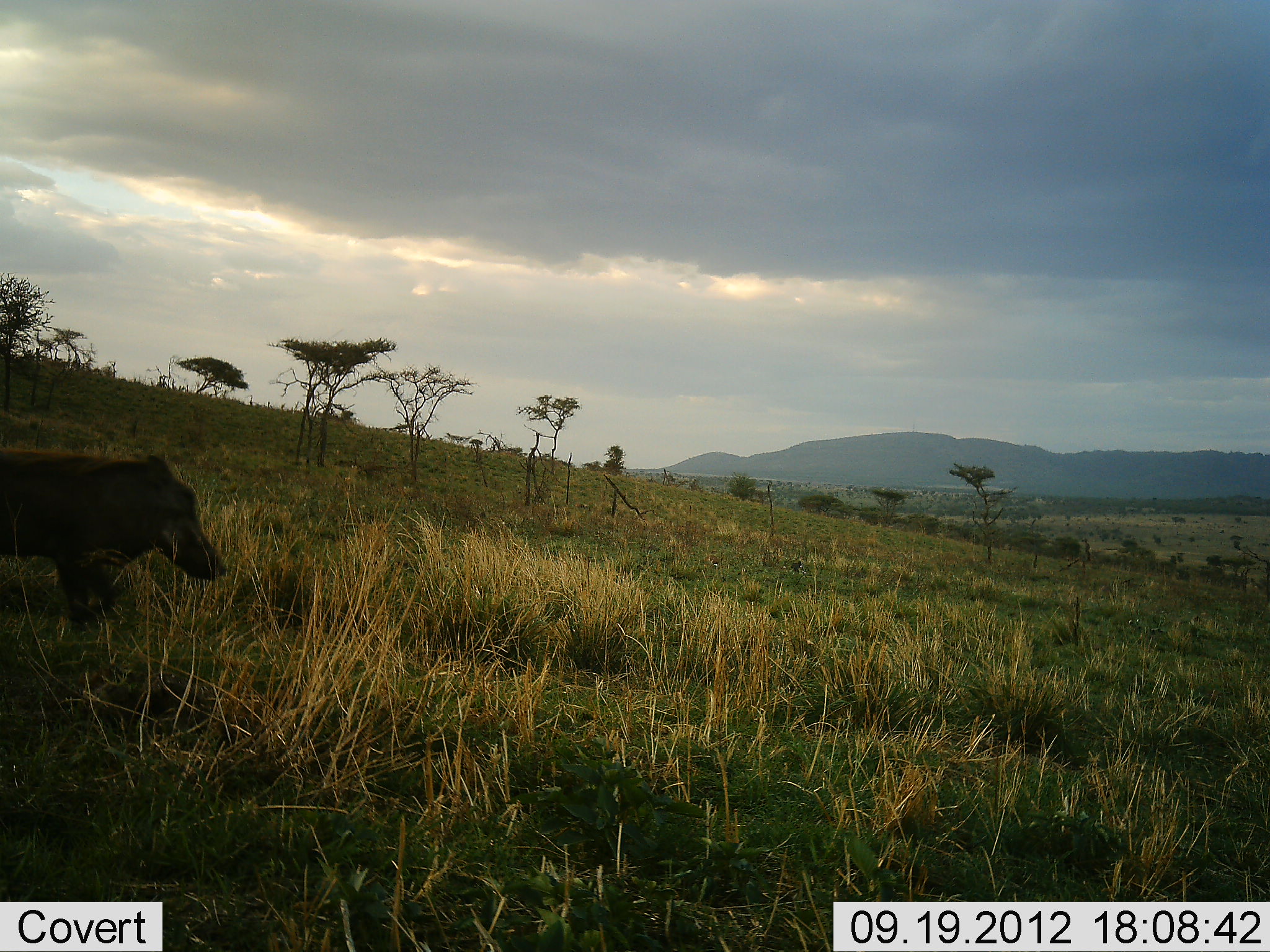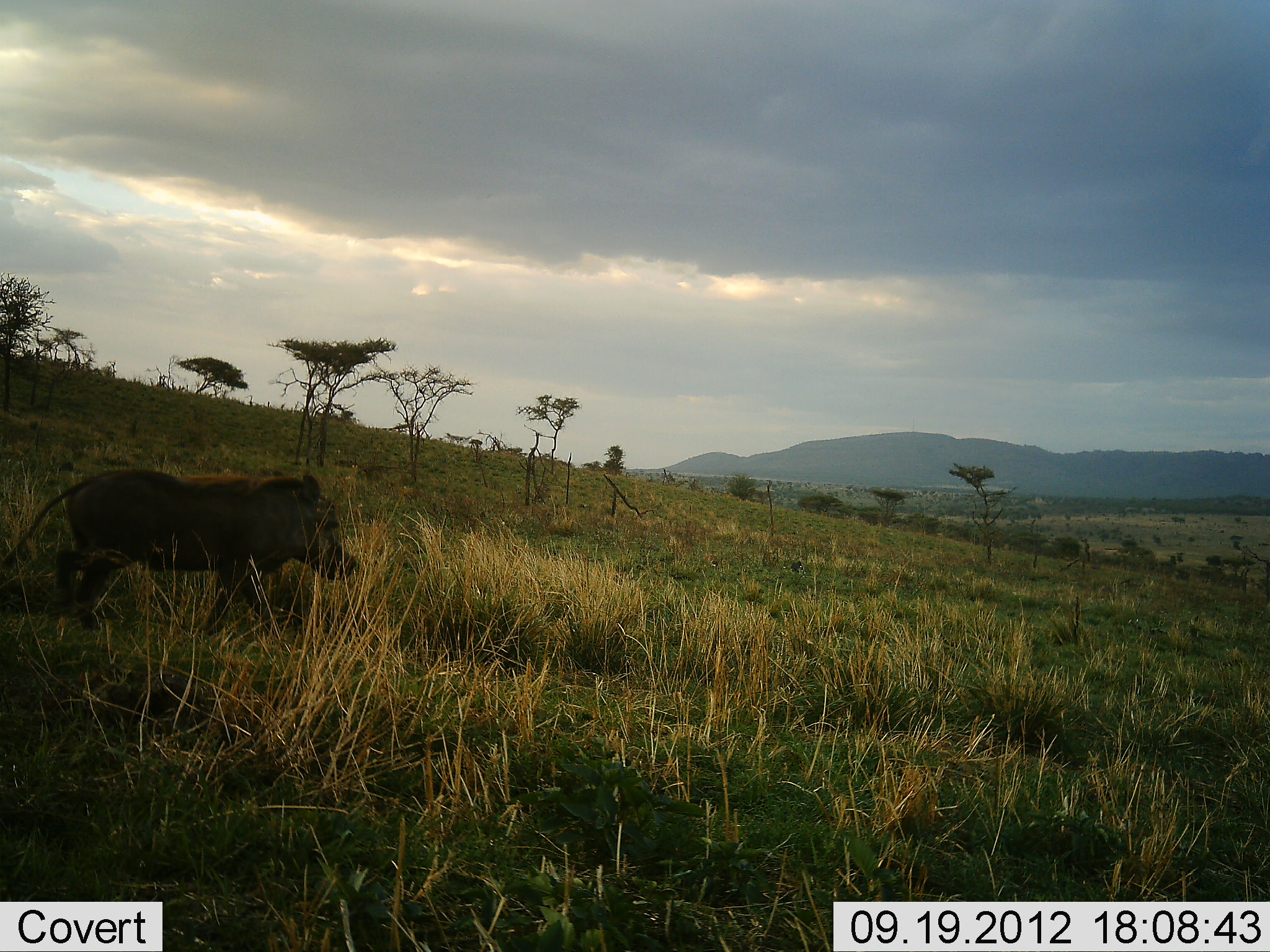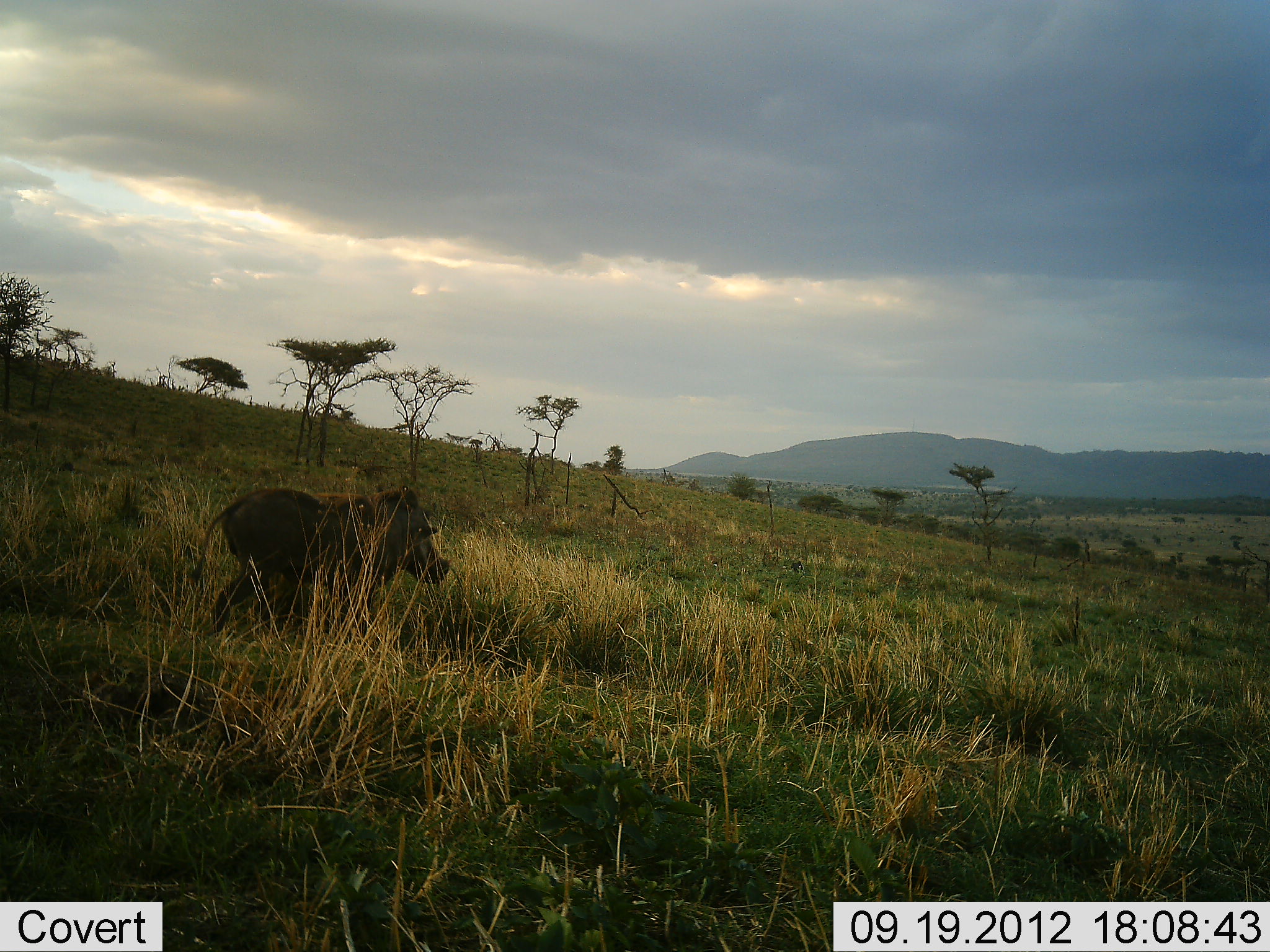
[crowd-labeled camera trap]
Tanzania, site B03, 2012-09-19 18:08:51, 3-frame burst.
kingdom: Animalia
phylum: Chordata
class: Mammalia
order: Artiodactyla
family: Suidae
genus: Phacochoerus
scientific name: Phacochoerus africanus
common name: warthog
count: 1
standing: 0%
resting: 0%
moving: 100%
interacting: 0%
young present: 0%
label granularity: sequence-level